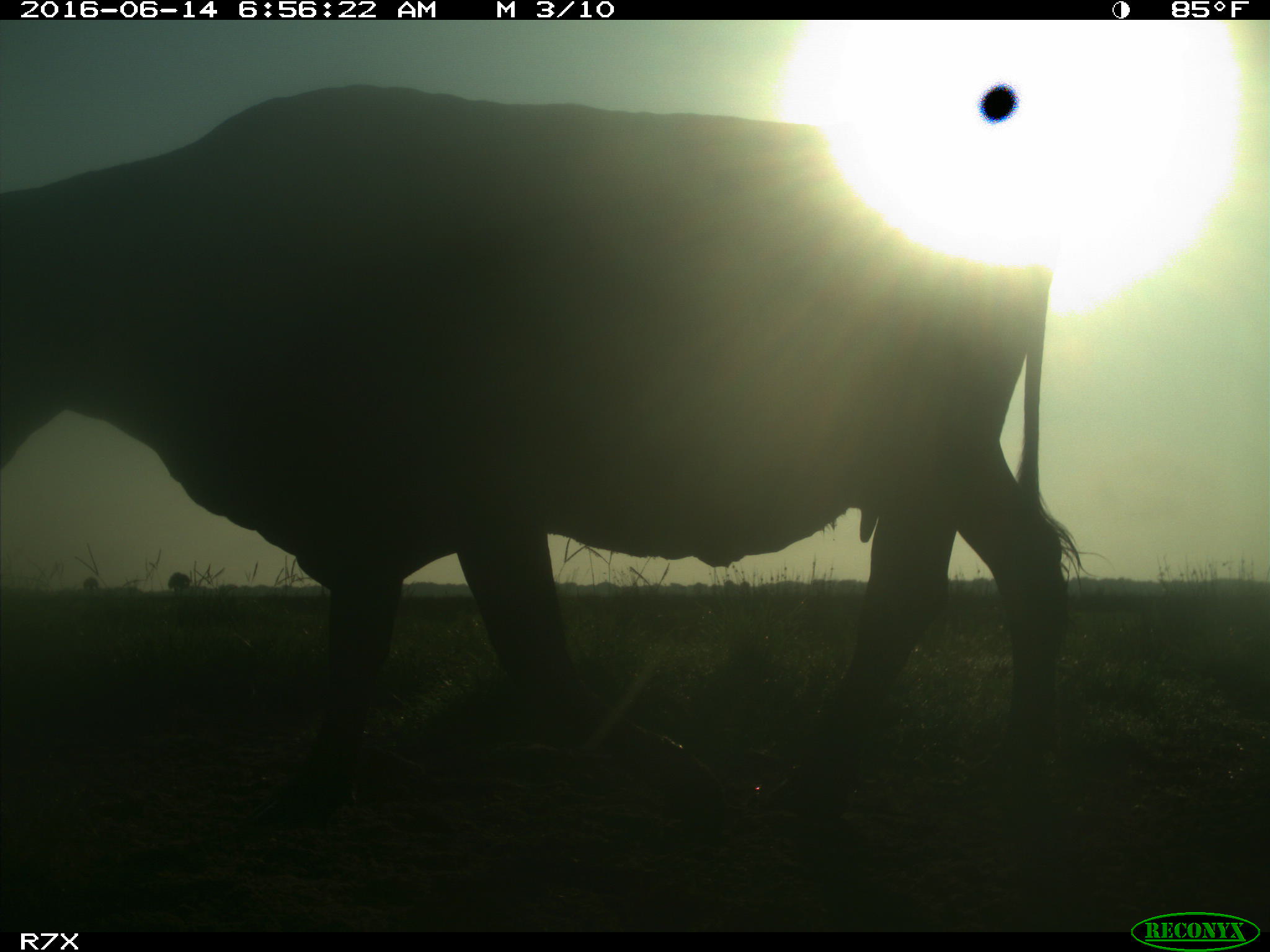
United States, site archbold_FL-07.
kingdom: Animalia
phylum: Chordata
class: Mammalia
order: Artiodactyla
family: Bovidae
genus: Bos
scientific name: Bos taurus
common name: domestic cow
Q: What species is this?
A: Bos taurus (domestic cow).